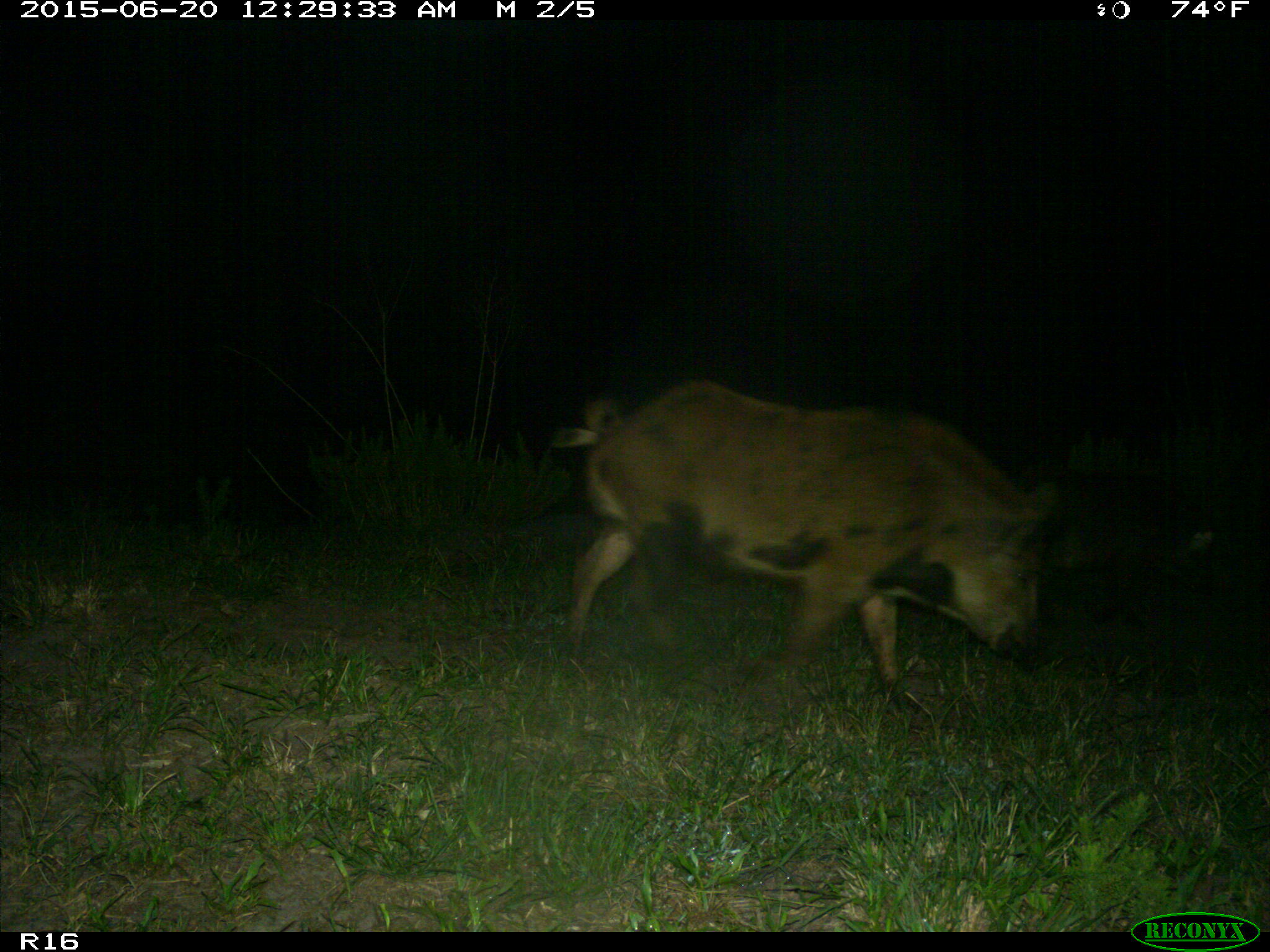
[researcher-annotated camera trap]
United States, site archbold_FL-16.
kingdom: Animalia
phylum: Chordata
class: Mammalia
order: Artiodactyla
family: Suidae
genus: Sus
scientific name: Sus scrofa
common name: wild boar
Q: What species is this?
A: Sus scrofa (wild boar).